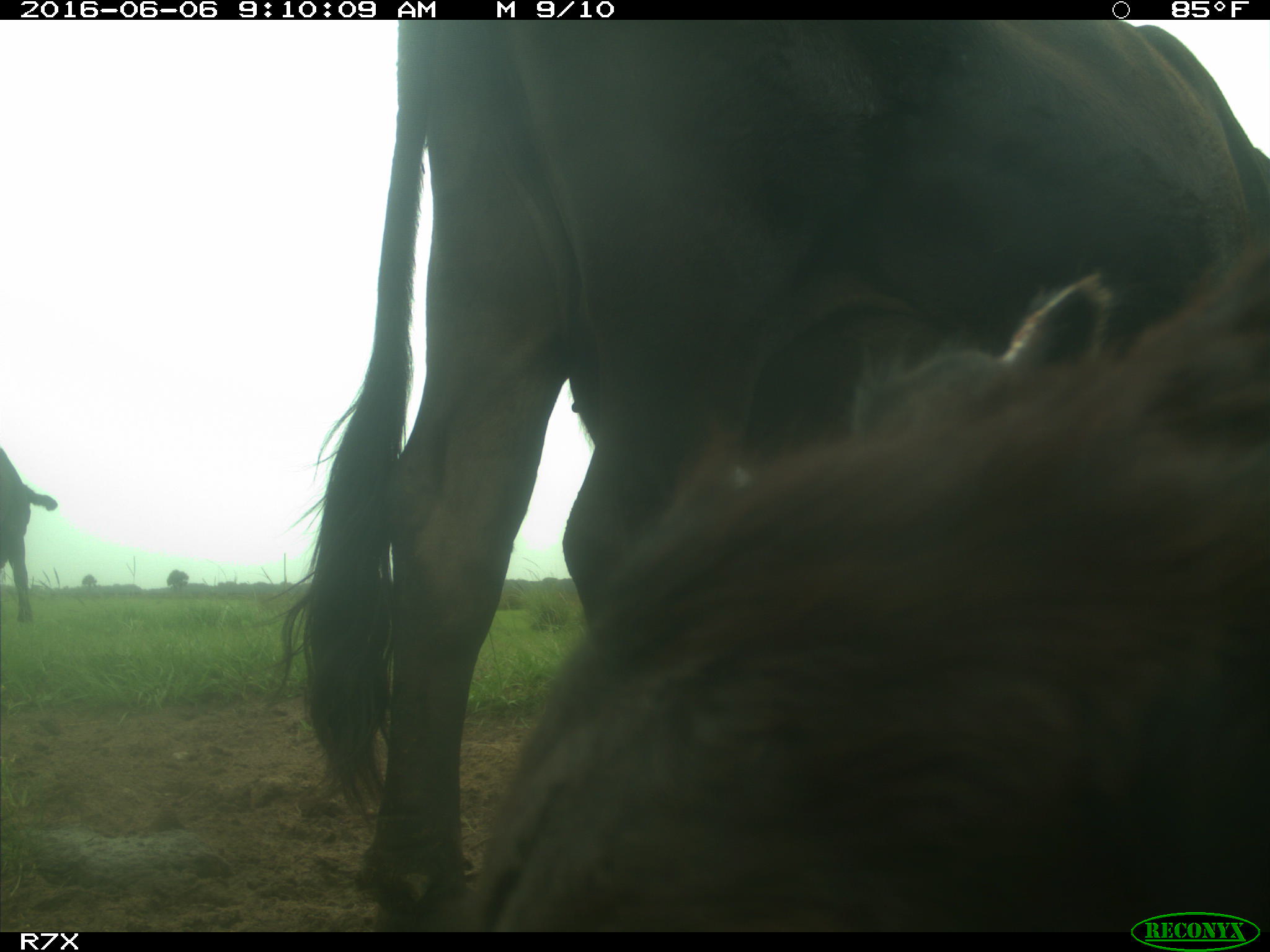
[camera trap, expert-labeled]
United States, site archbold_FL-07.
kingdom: Animalia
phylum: Chordata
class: Mammalia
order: Artiodactyla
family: Bovidae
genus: Bos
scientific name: Bos taurus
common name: domestic cow